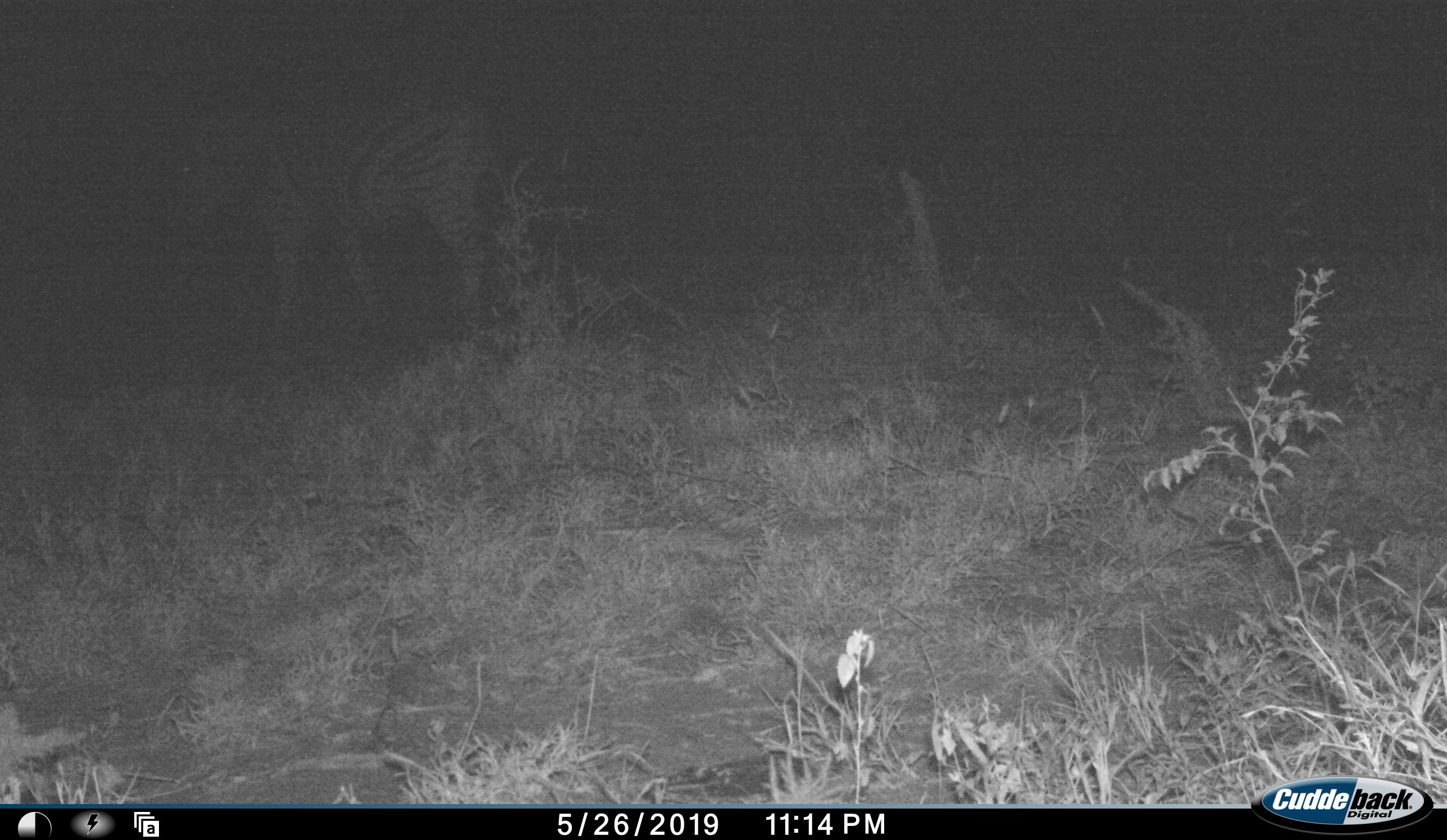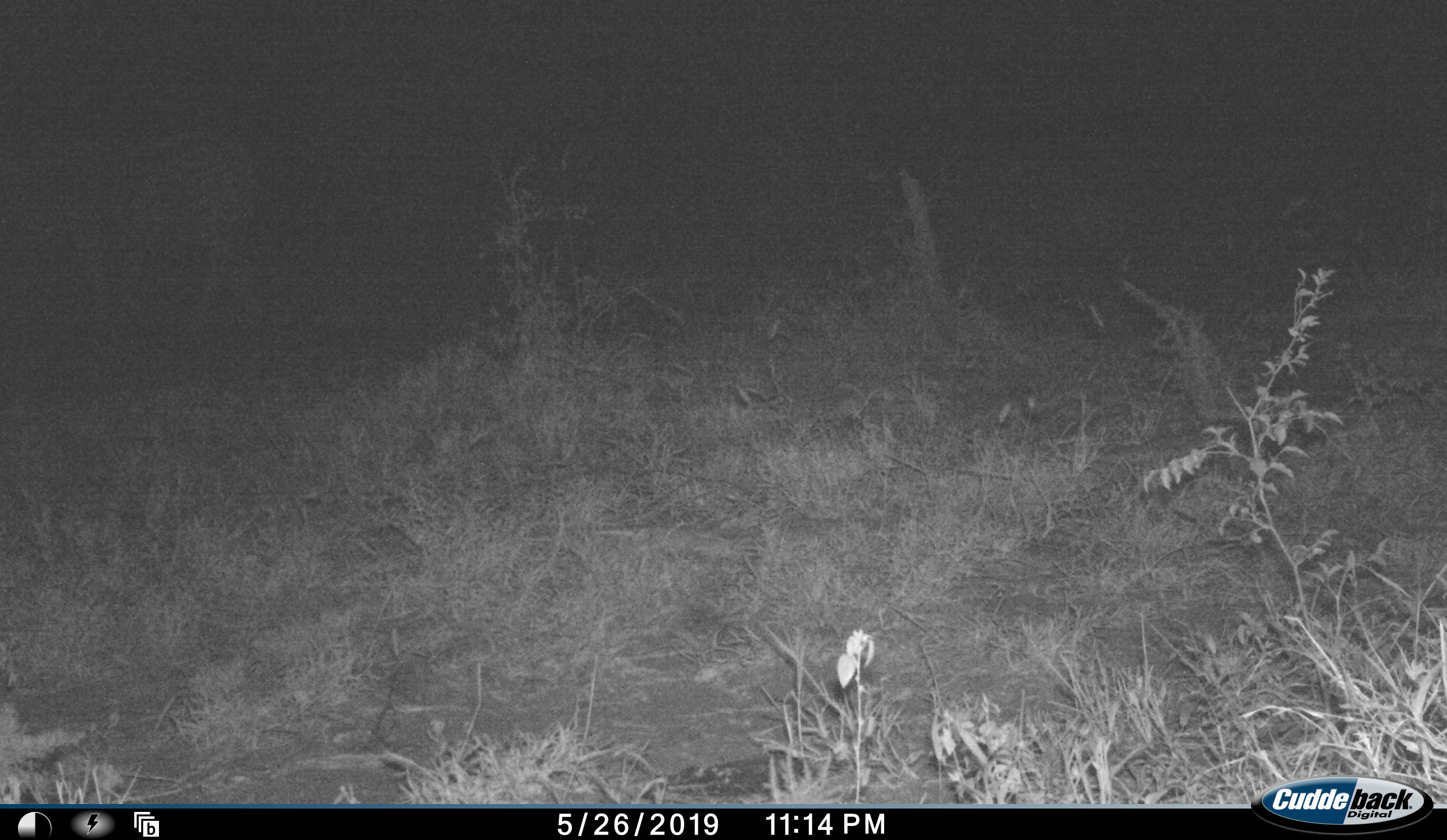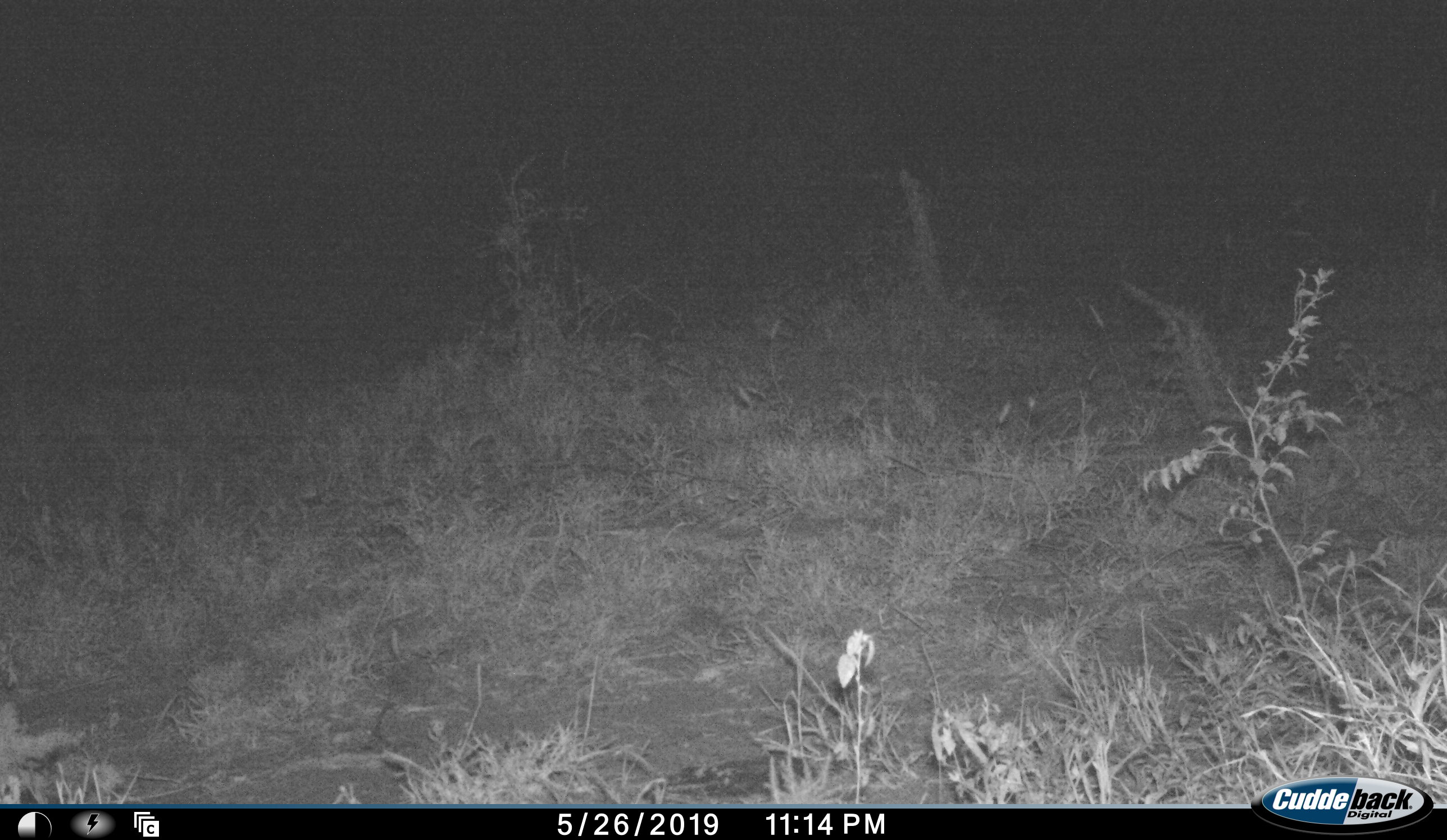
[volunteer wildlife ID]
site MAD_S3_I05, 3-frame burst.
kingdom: Animalia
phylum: Chordata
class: Mammalia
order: Perissodactyla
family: Equidae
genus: Equus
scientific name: Equus quagga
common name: plains zebra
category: zebraplains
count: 1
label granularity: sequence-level